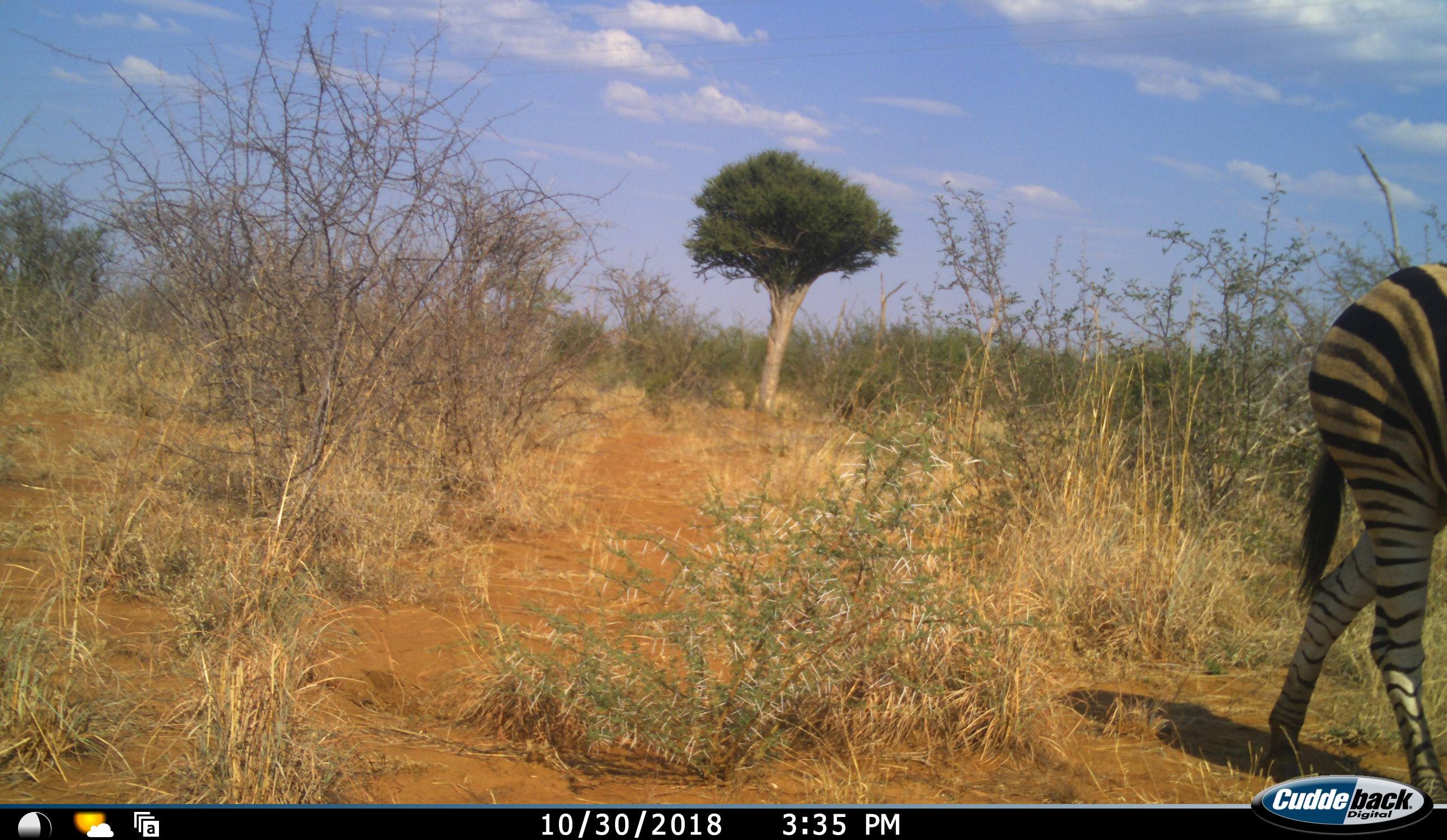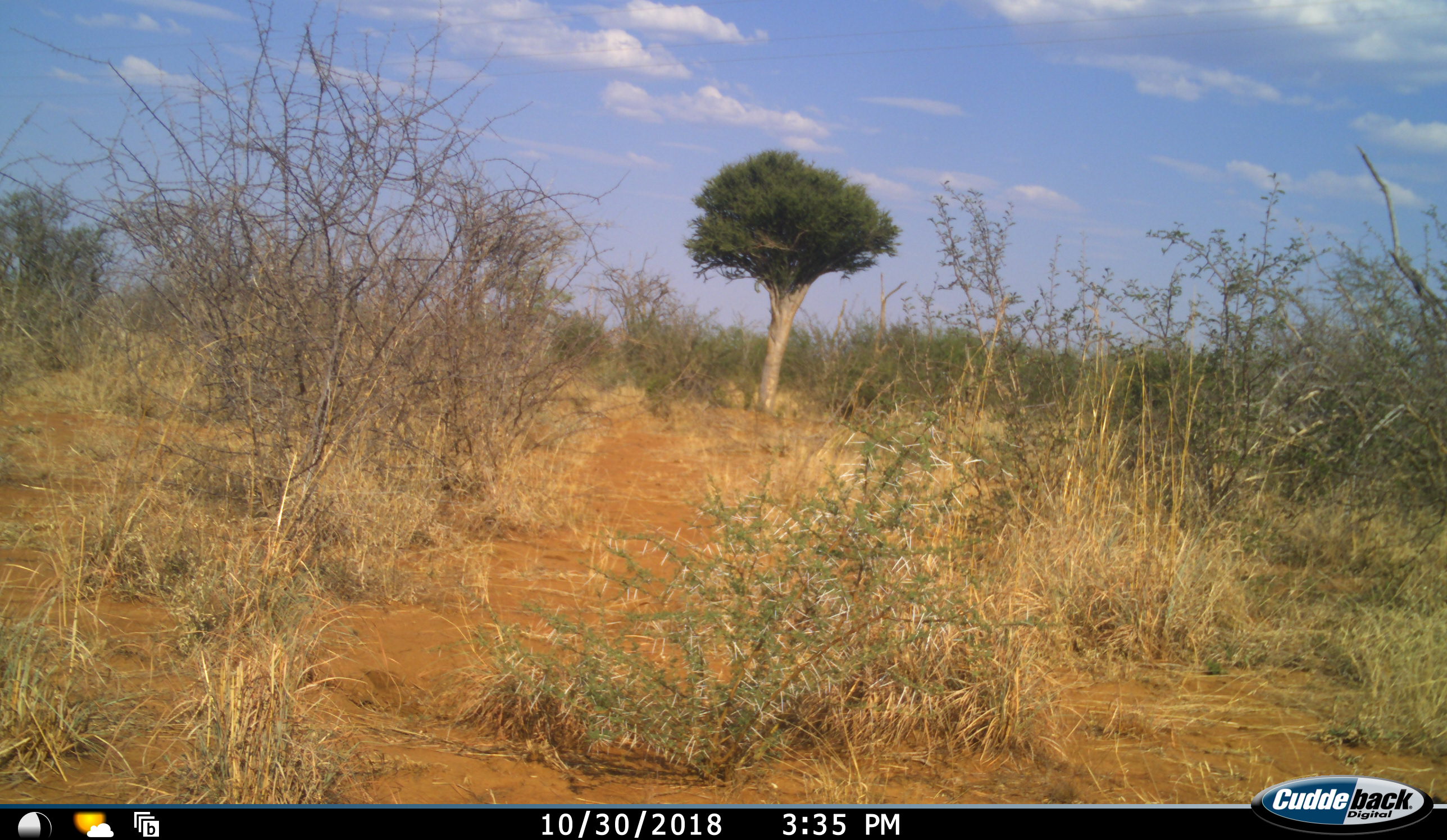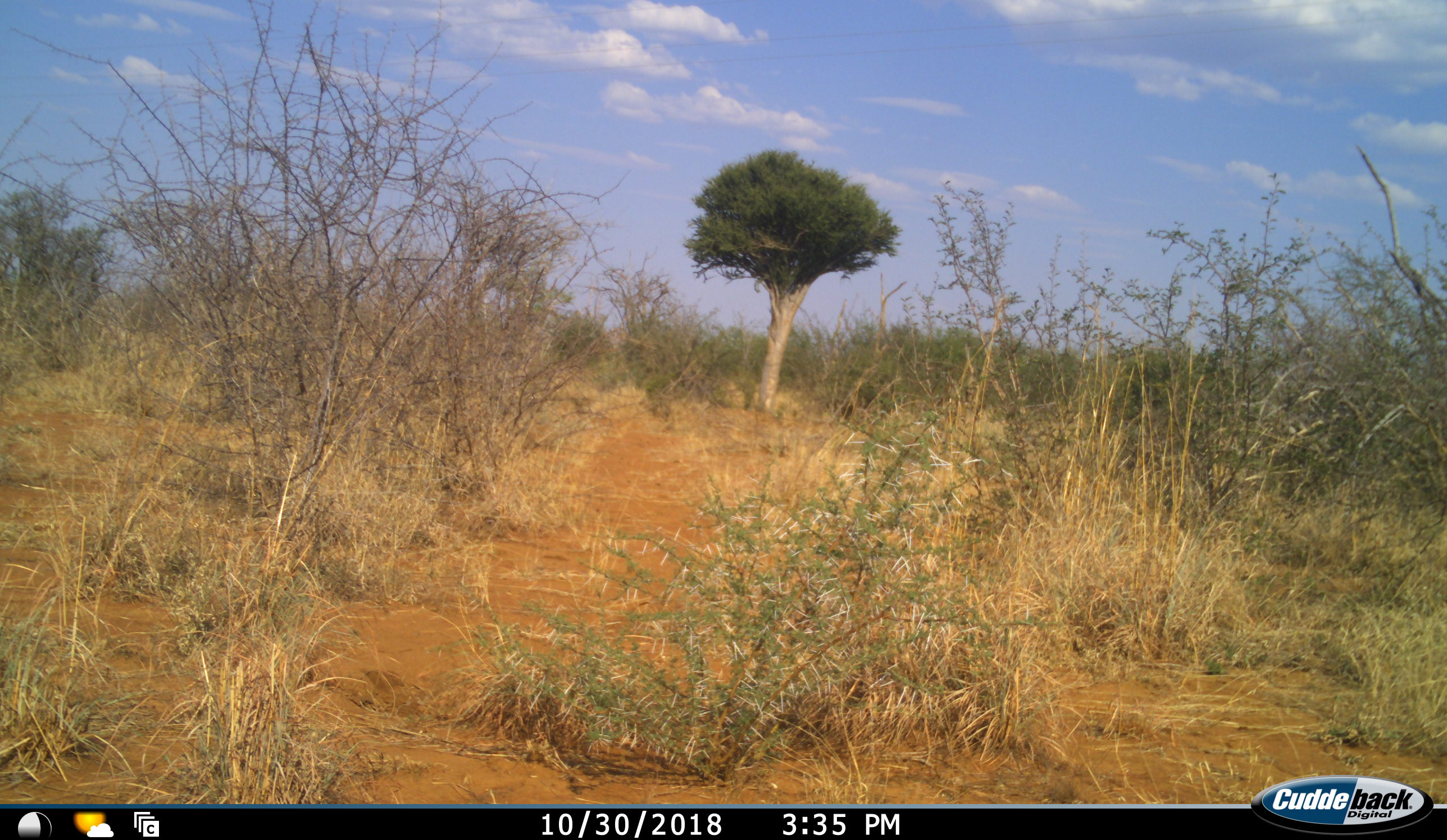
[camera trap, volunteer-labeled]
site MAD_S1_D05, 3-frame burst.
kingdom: Animalia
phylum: Chordata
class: Mammalia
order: Perissodactyla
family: Equidae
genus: Equus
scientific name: Equus quagga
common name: plains zebra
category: zebraplains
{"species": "zebraplains (plains zebra) (Equus quagga)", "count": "1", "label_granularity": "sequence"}